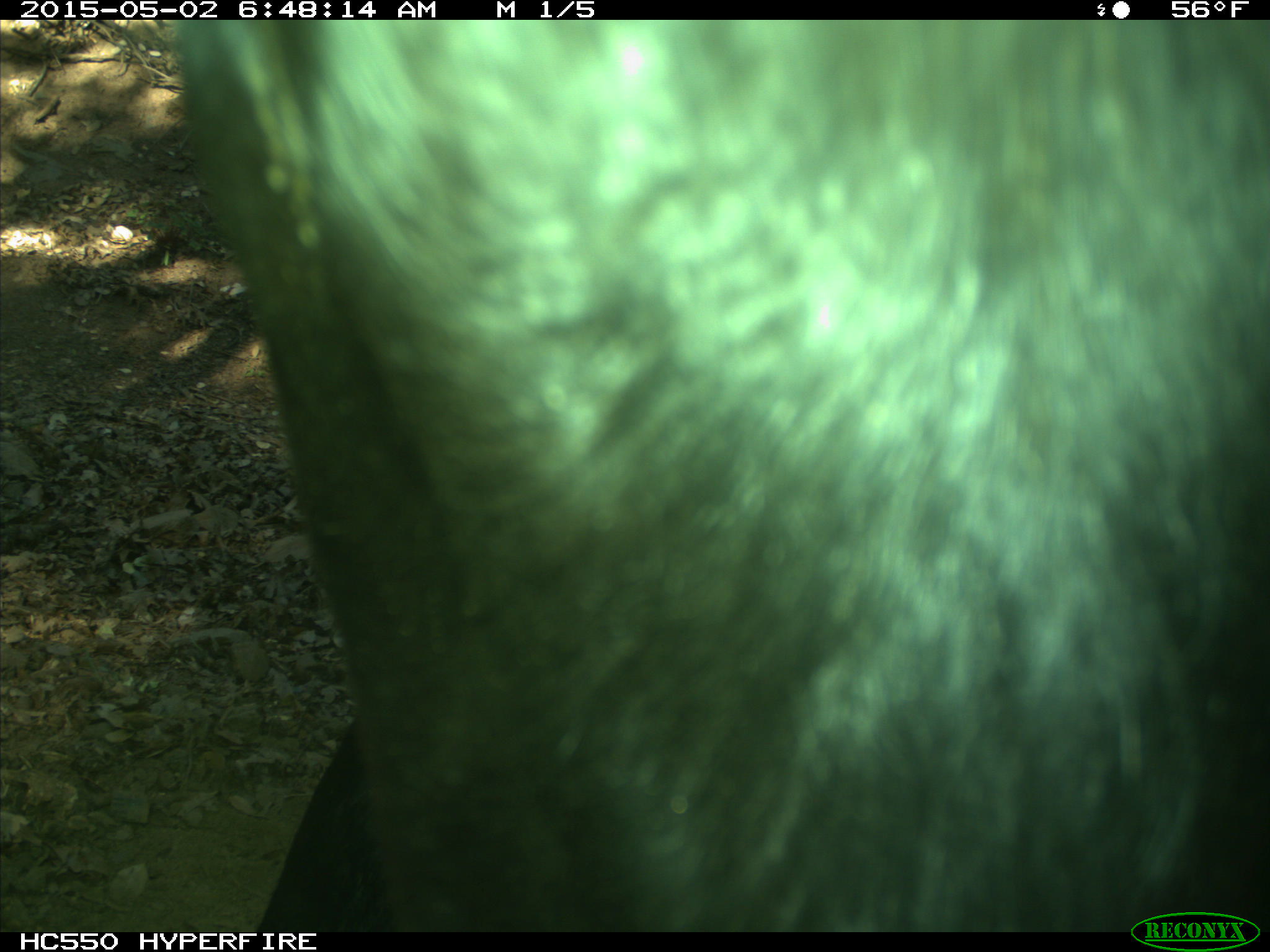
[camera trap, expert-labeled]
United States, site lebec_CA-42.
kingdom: Animalia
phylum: Chordata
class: Mammalia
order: Artiodactyla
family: Bovidae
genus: Bos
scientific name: Bos taurus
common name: domestic cow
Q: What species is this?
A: Bos taurus (domestic cow).